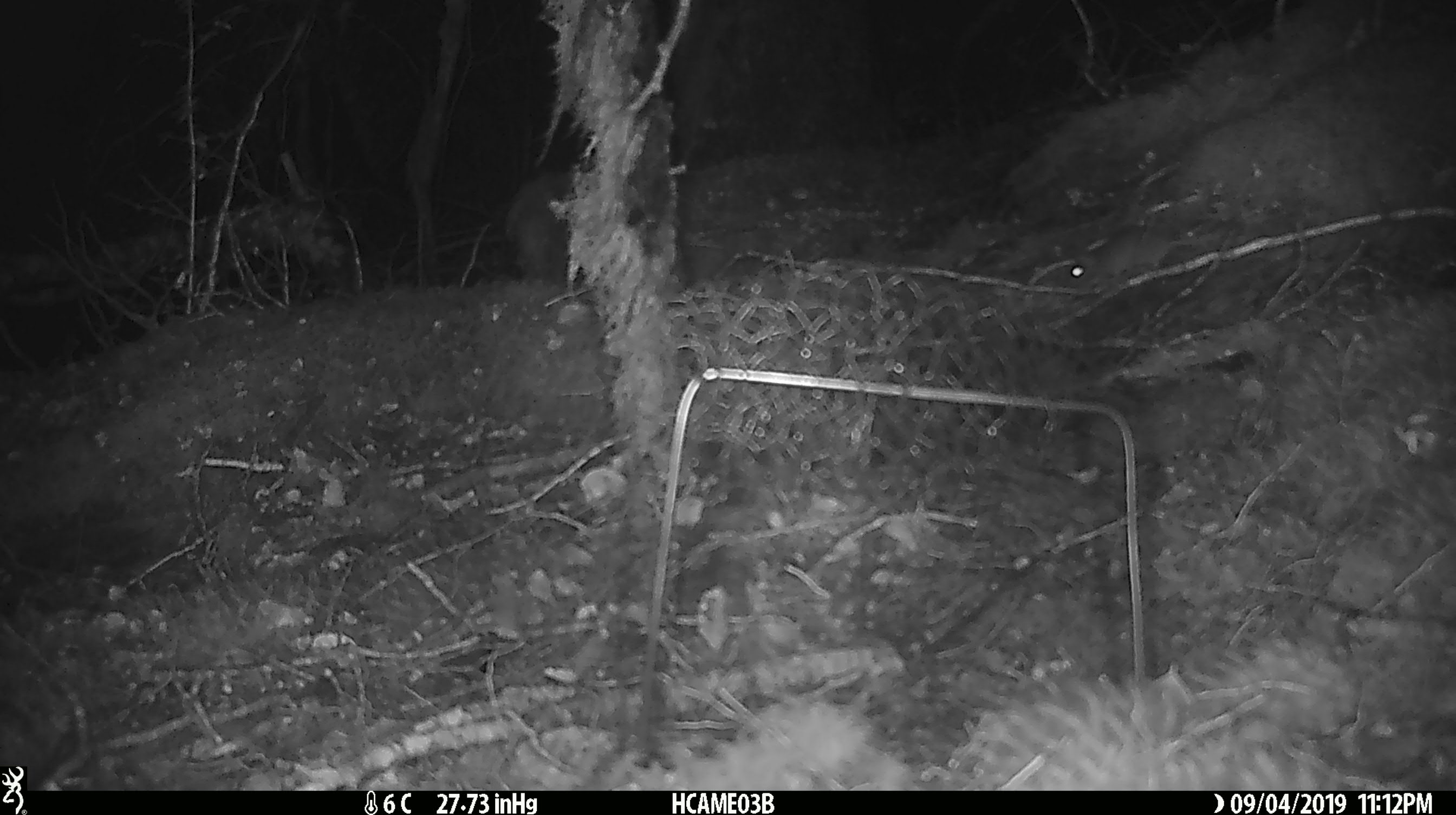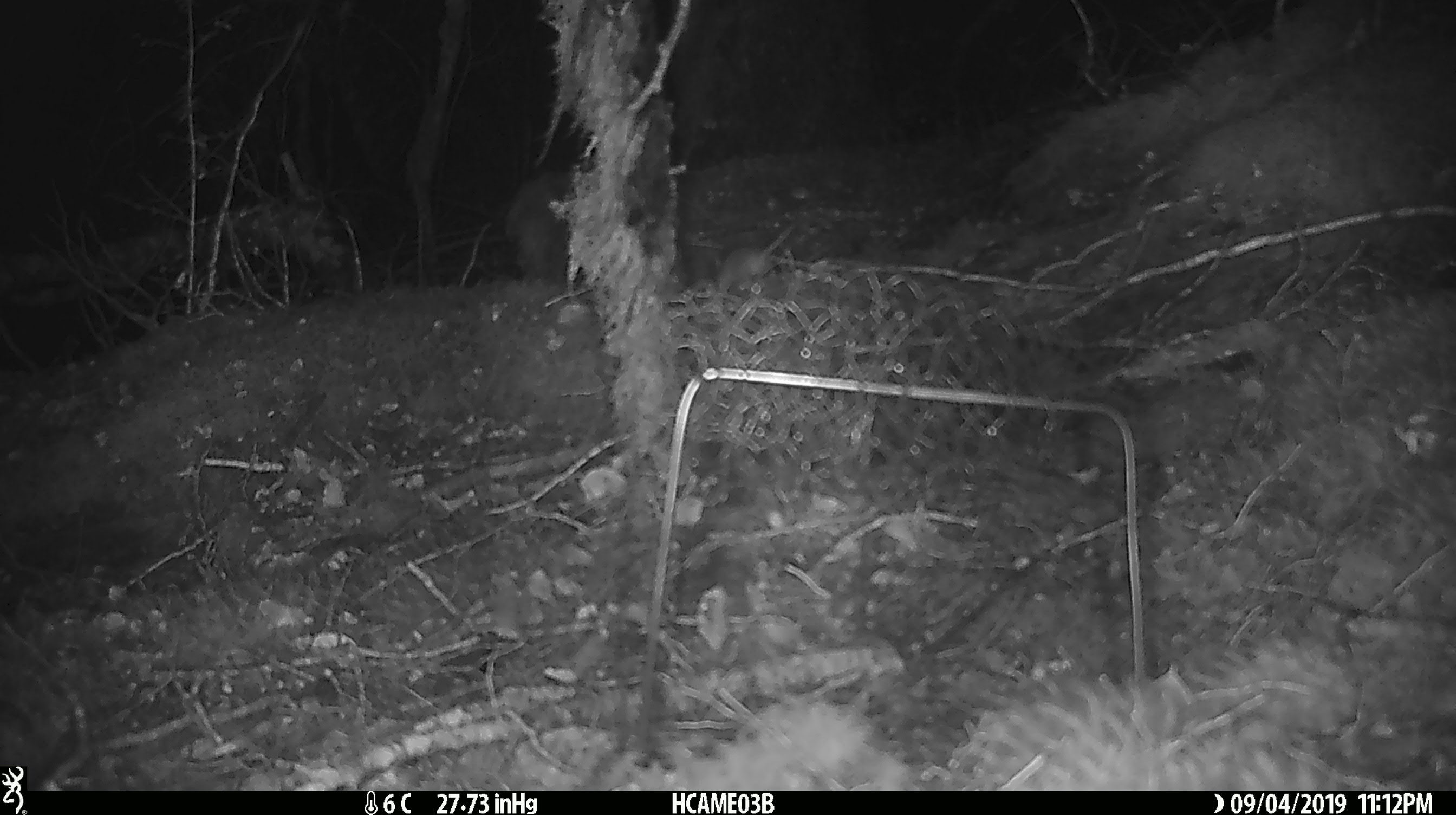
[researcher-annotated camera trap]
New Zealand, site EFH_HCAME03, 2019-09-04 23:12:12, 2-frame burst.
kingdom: Animalia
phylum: Chordata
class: Mammalia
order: Rodentia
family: Muridae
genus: Mus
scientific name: Mus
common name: mouse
Mouse (Mus).